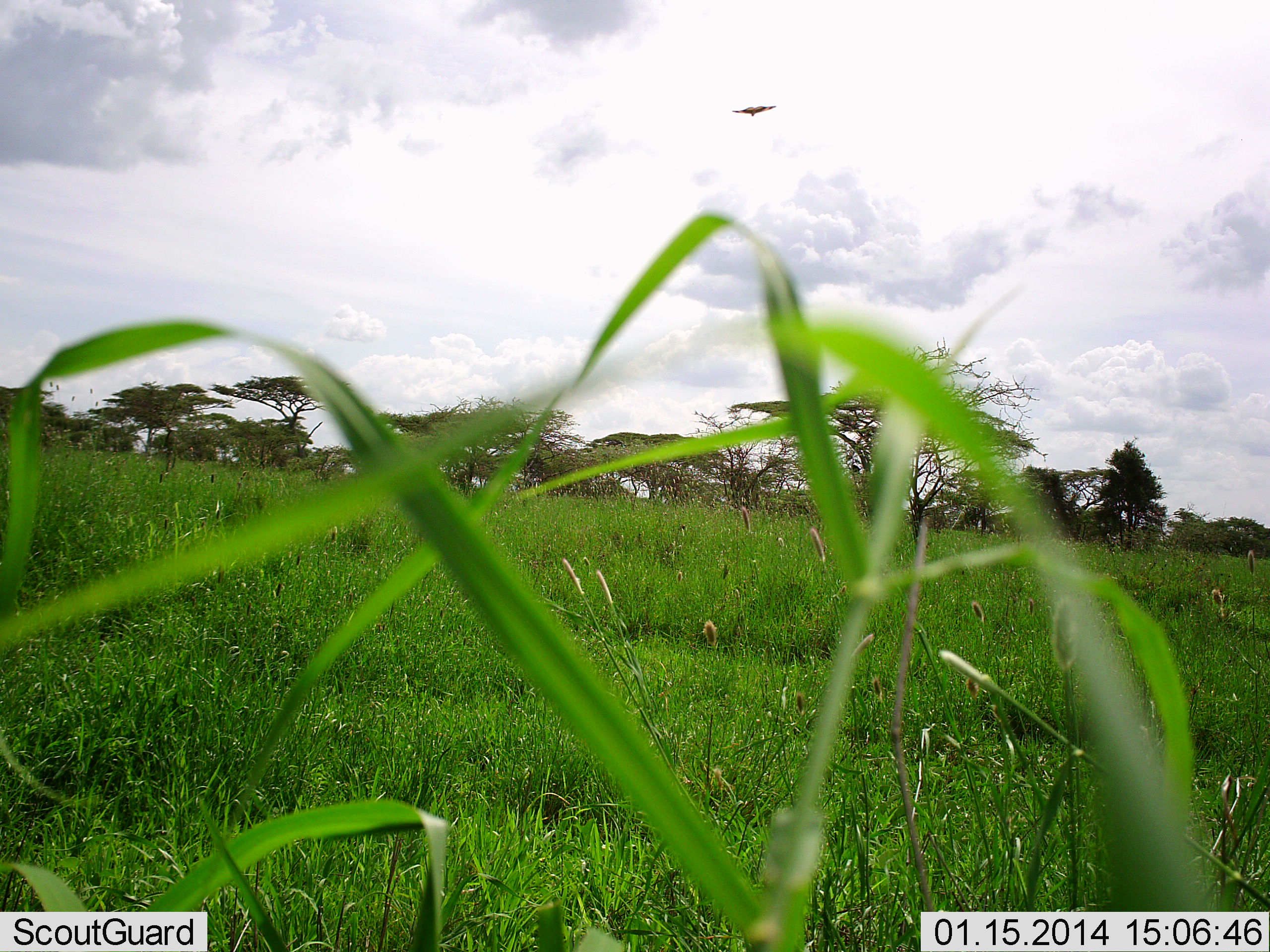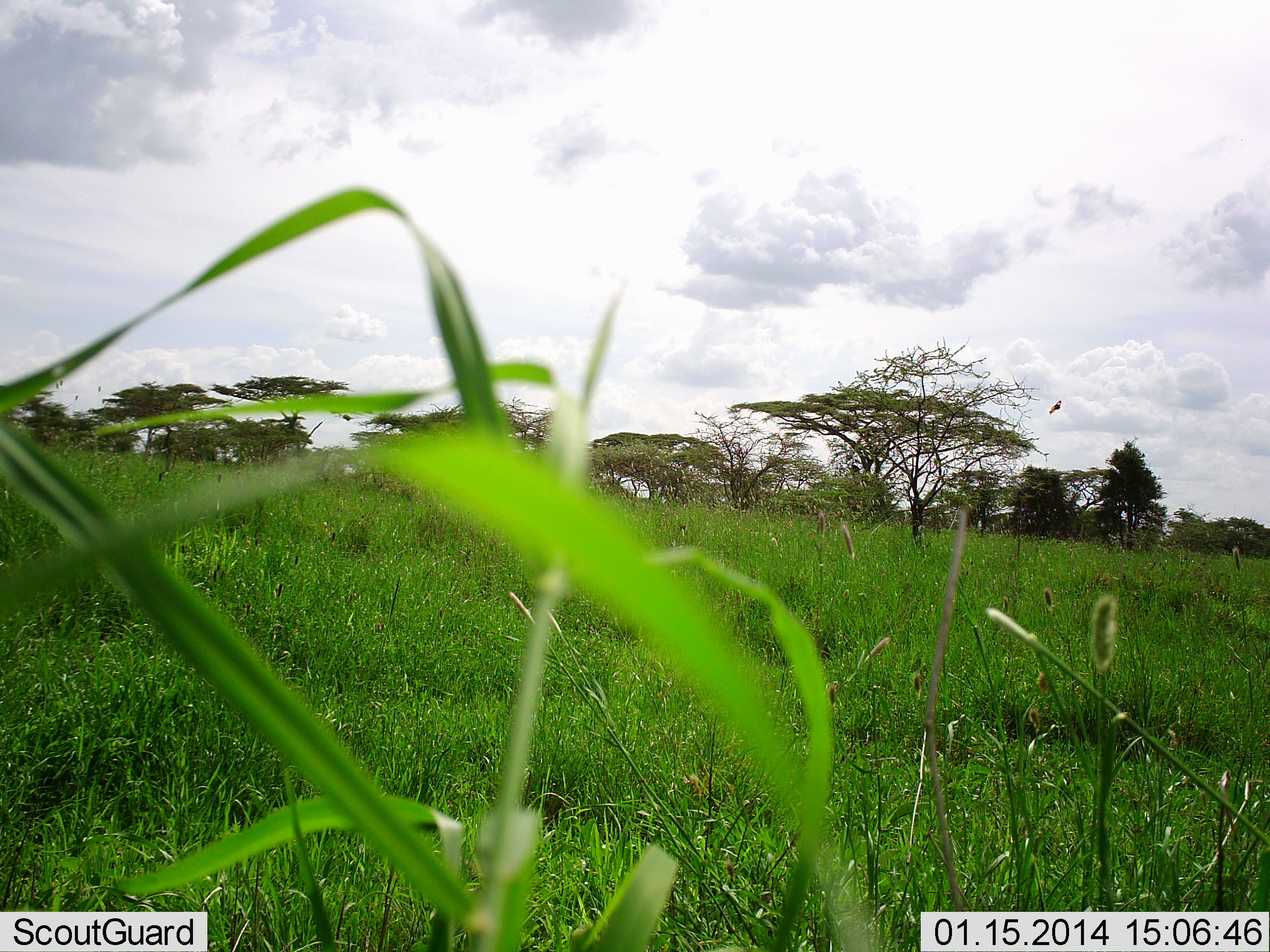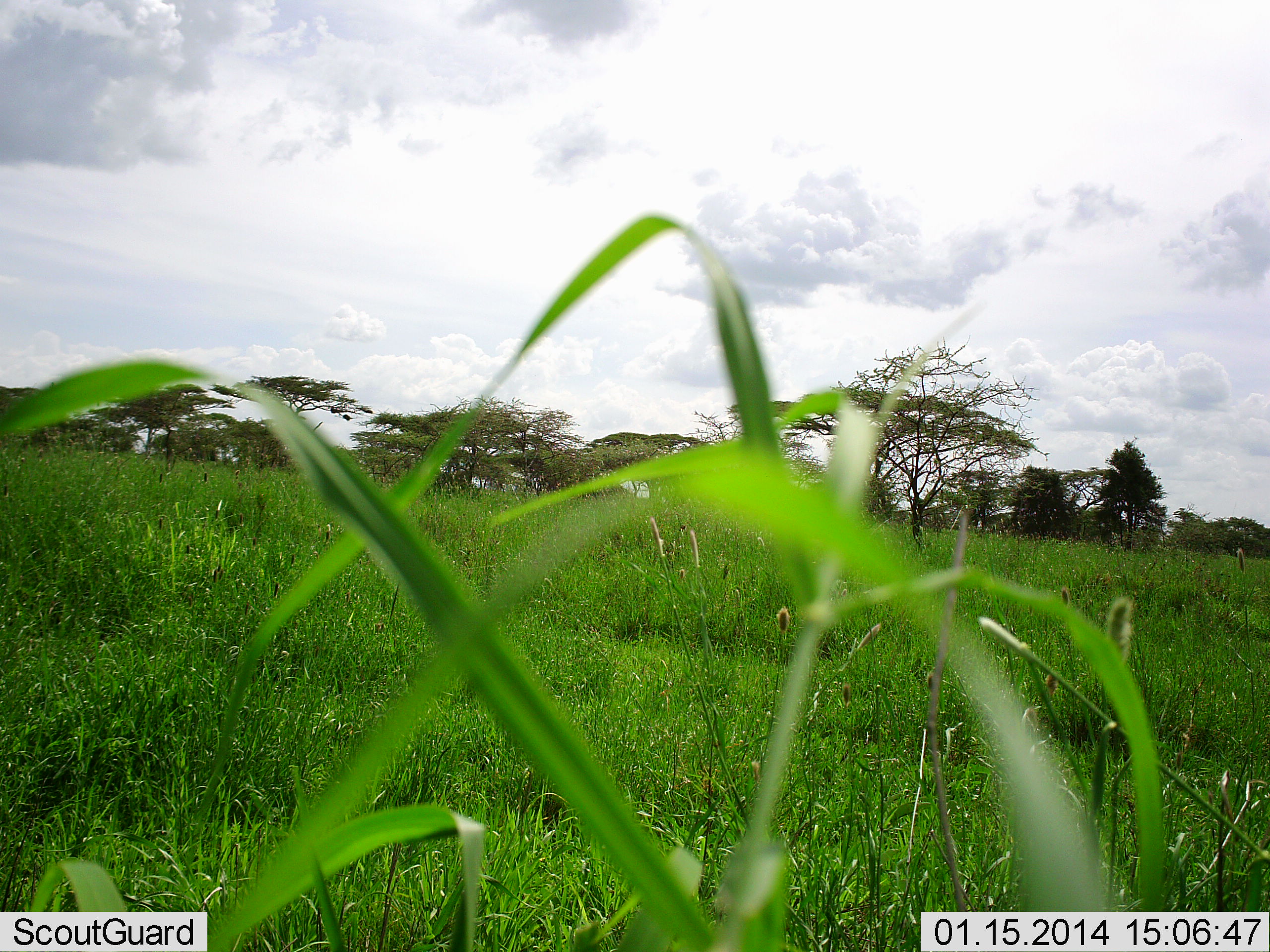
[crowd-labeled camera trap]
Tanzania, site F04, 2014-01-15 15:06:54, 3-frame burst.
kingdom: Animalia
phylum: Chordata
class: Aves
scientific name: Aves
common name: bird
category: otherbird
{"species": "otherbird (bird) (Aves)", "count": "1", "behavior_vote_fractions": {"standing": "0%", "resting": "0%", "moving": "100%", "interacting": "0%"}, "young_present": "0%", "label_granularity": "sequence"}